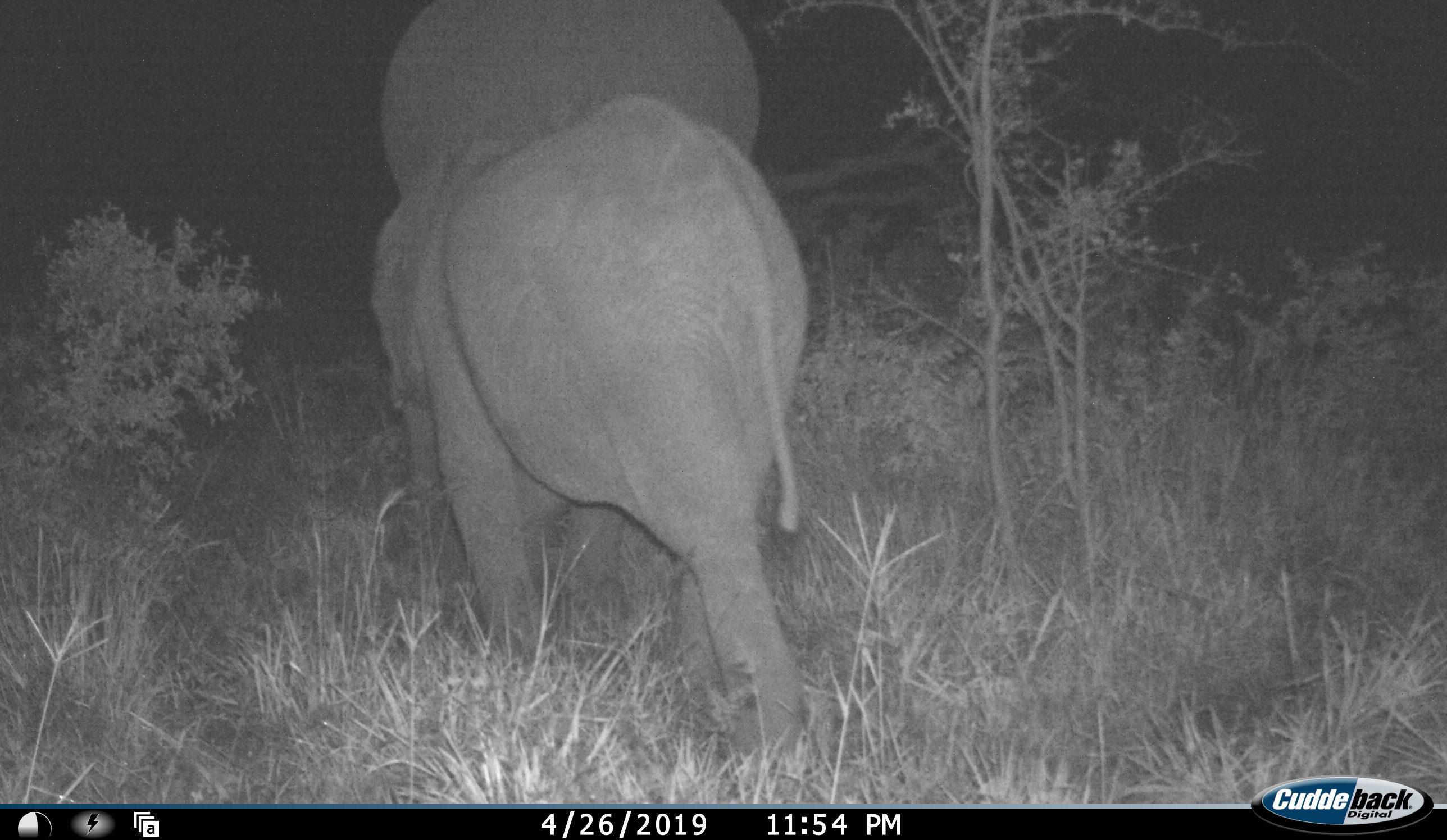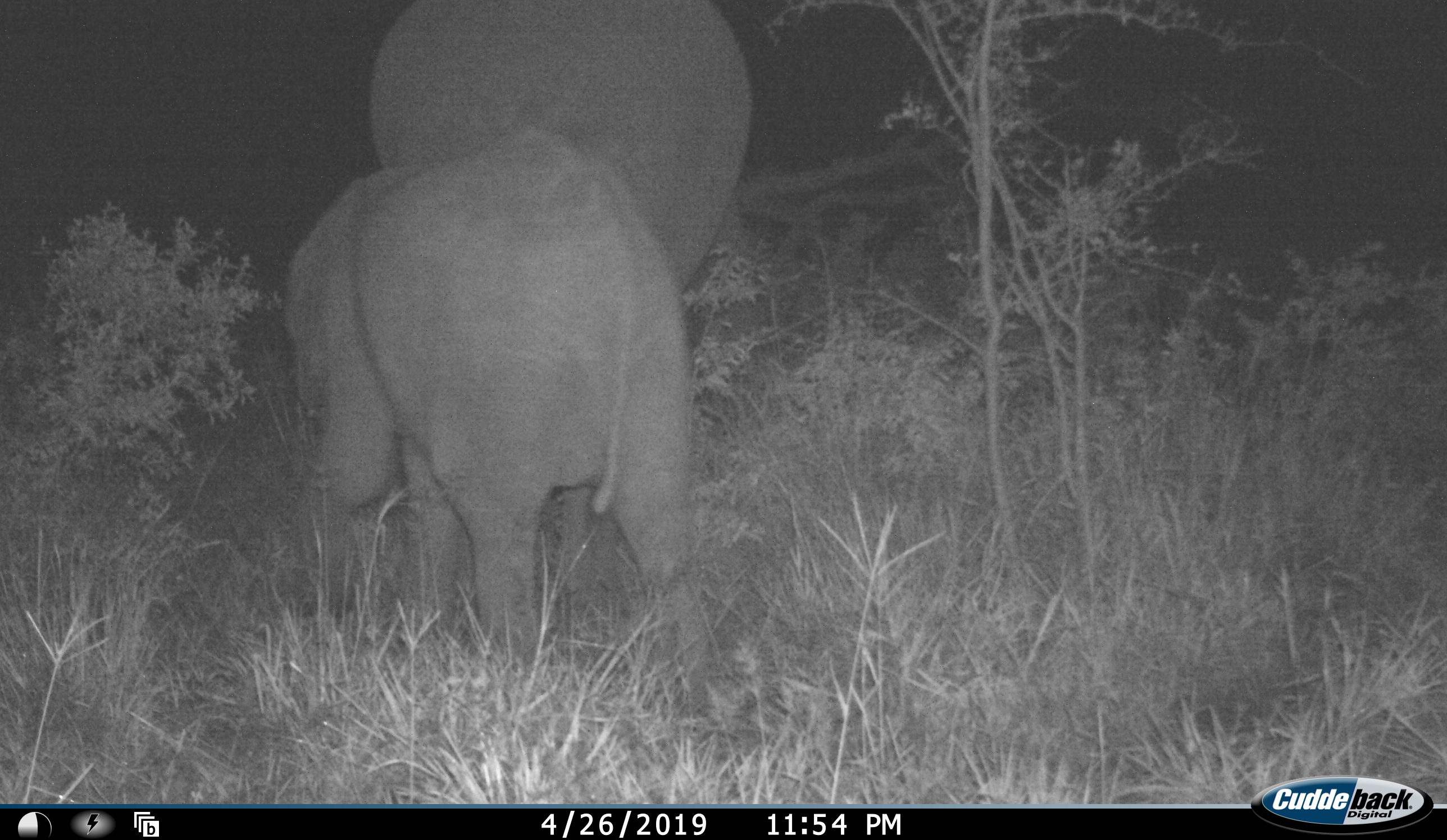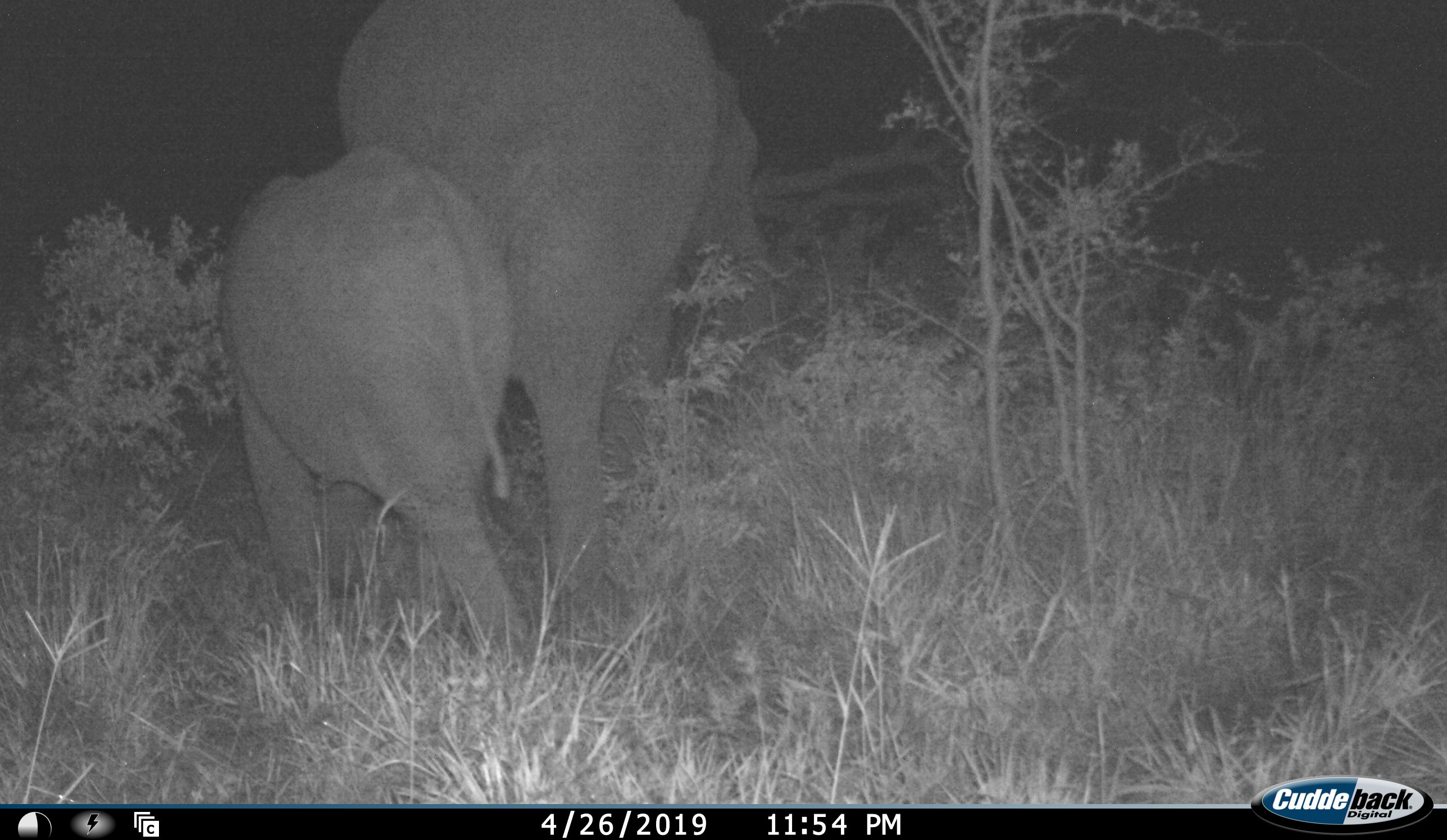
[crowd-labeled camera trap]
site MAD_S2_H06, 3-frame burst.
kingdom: Animalia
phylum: Chordata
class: Mammalia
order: Proboscidea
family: Elephantidae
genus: Loxodonta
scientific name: Loxodonta africana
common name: african bush elephant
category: elephant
Elephant (african bush elephant) (Loxodonta africana), count 2. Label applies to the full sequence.